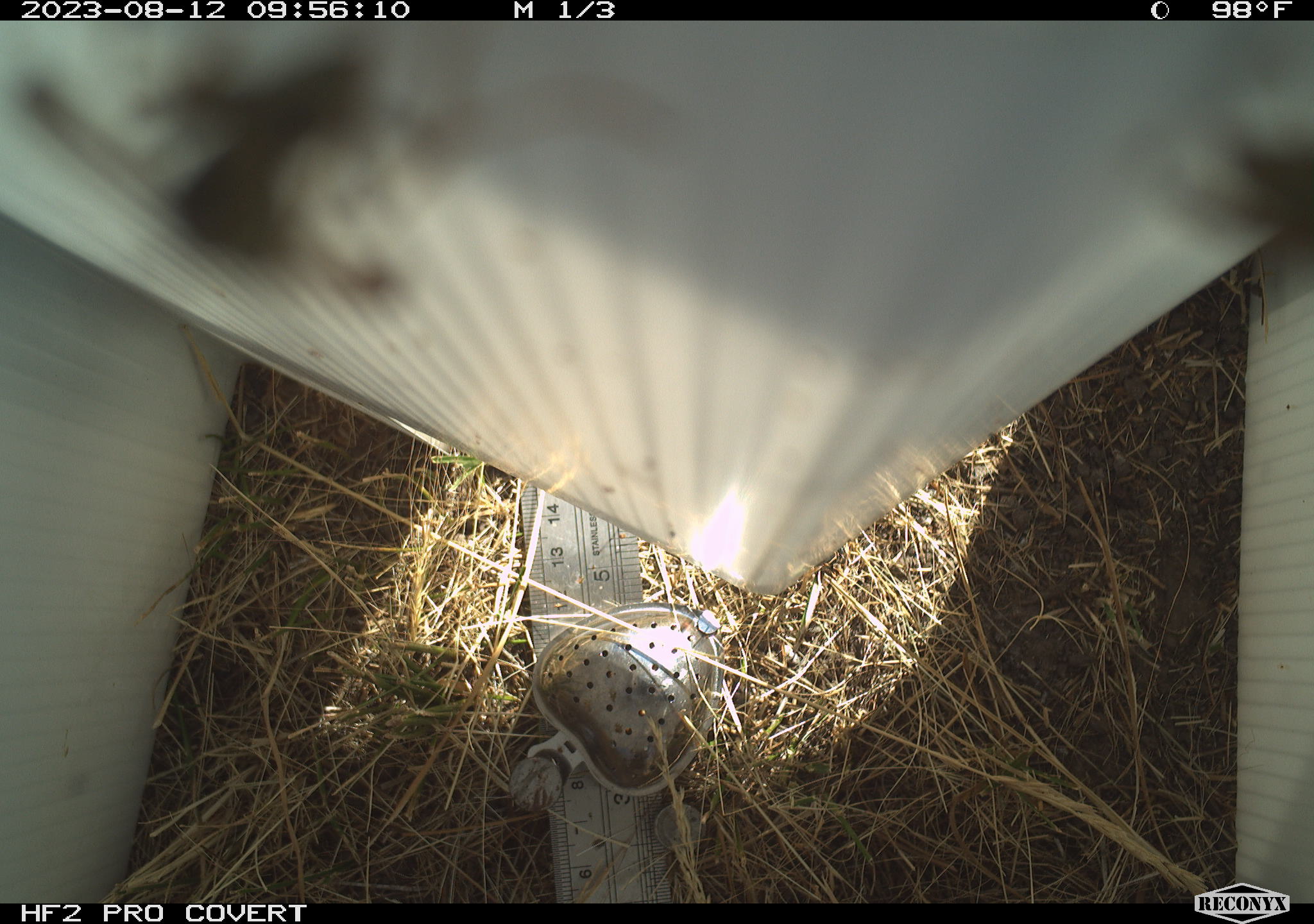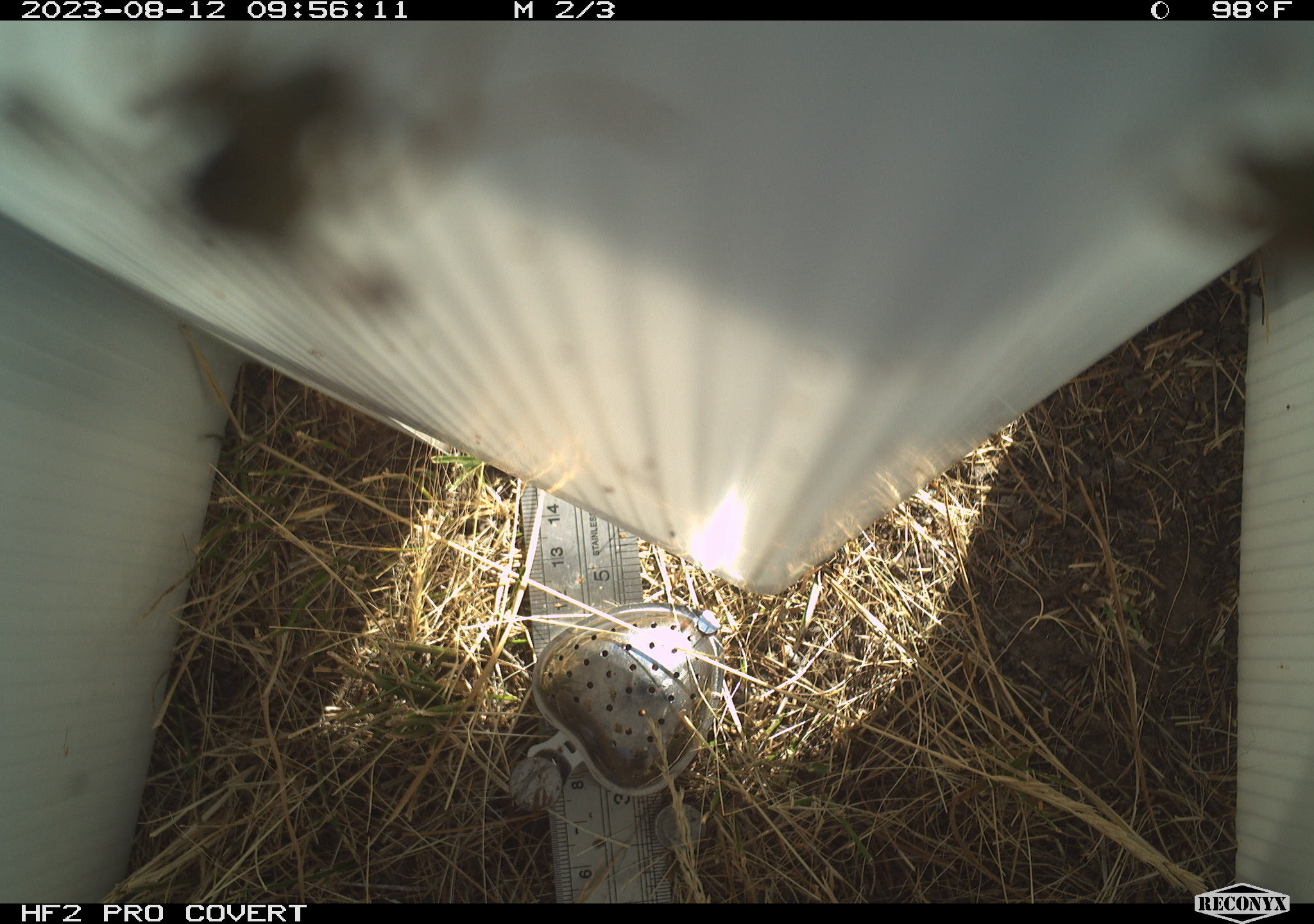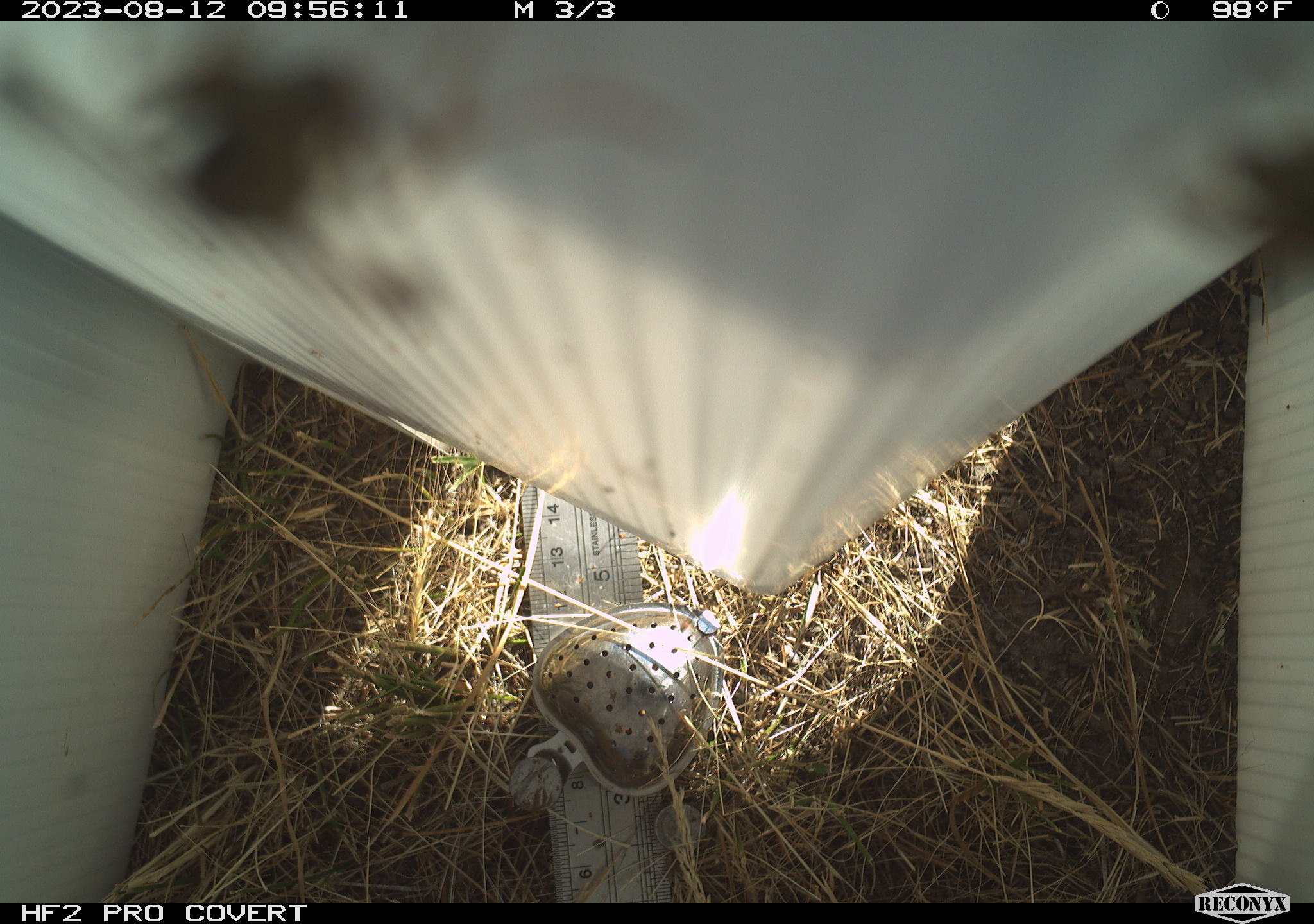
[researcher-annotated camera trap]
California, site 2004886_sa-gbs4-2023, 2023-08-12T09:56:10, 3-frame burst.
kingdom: Animalia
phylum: Arthropoda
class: Insecta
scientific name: Insecta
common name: insect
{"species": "insect (Insecta)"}